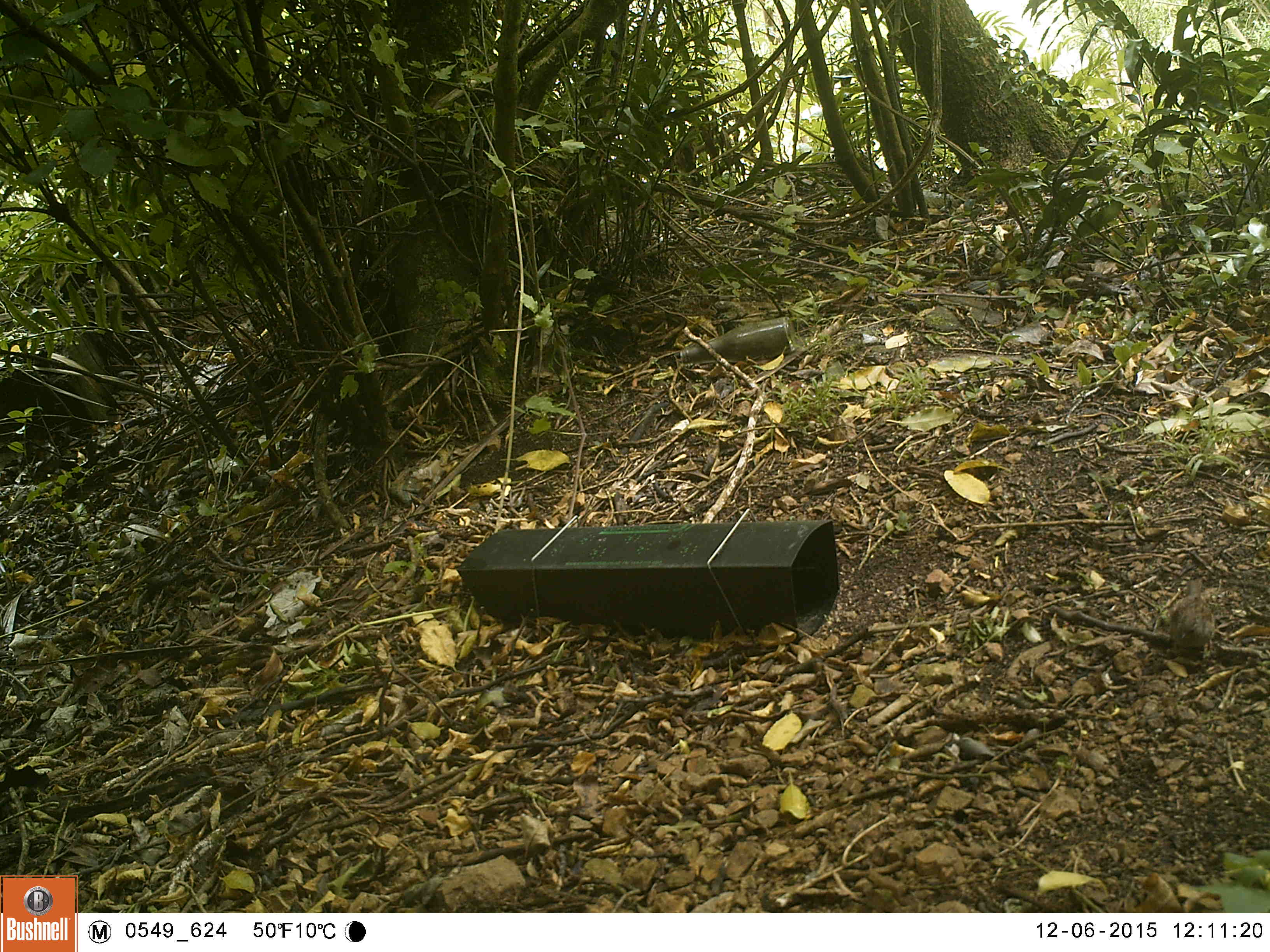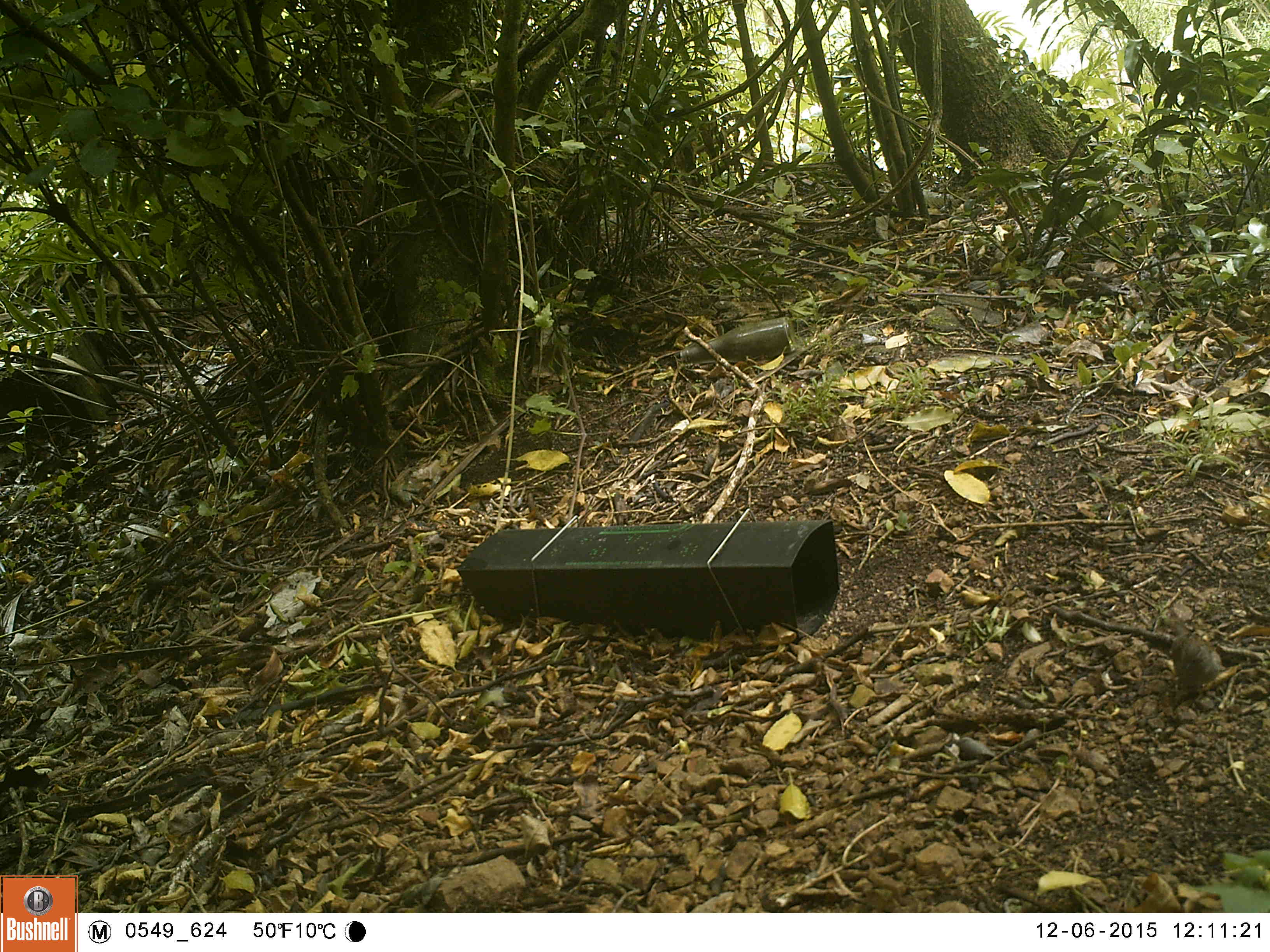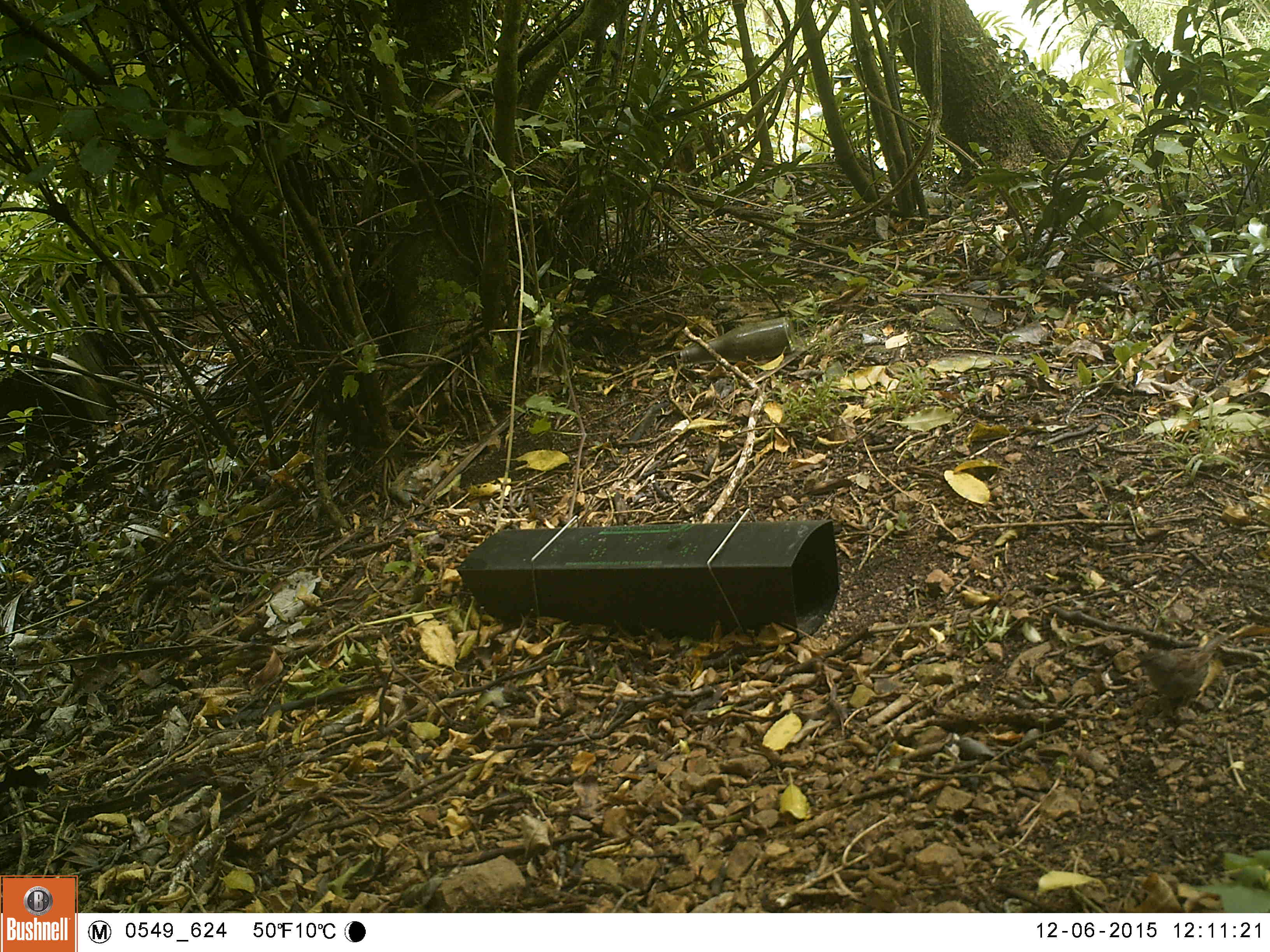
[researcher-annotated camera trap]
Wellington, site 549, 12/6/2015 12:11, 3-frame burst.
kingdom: Animalia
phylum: Chordata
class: Aves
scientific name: Aves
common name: bird